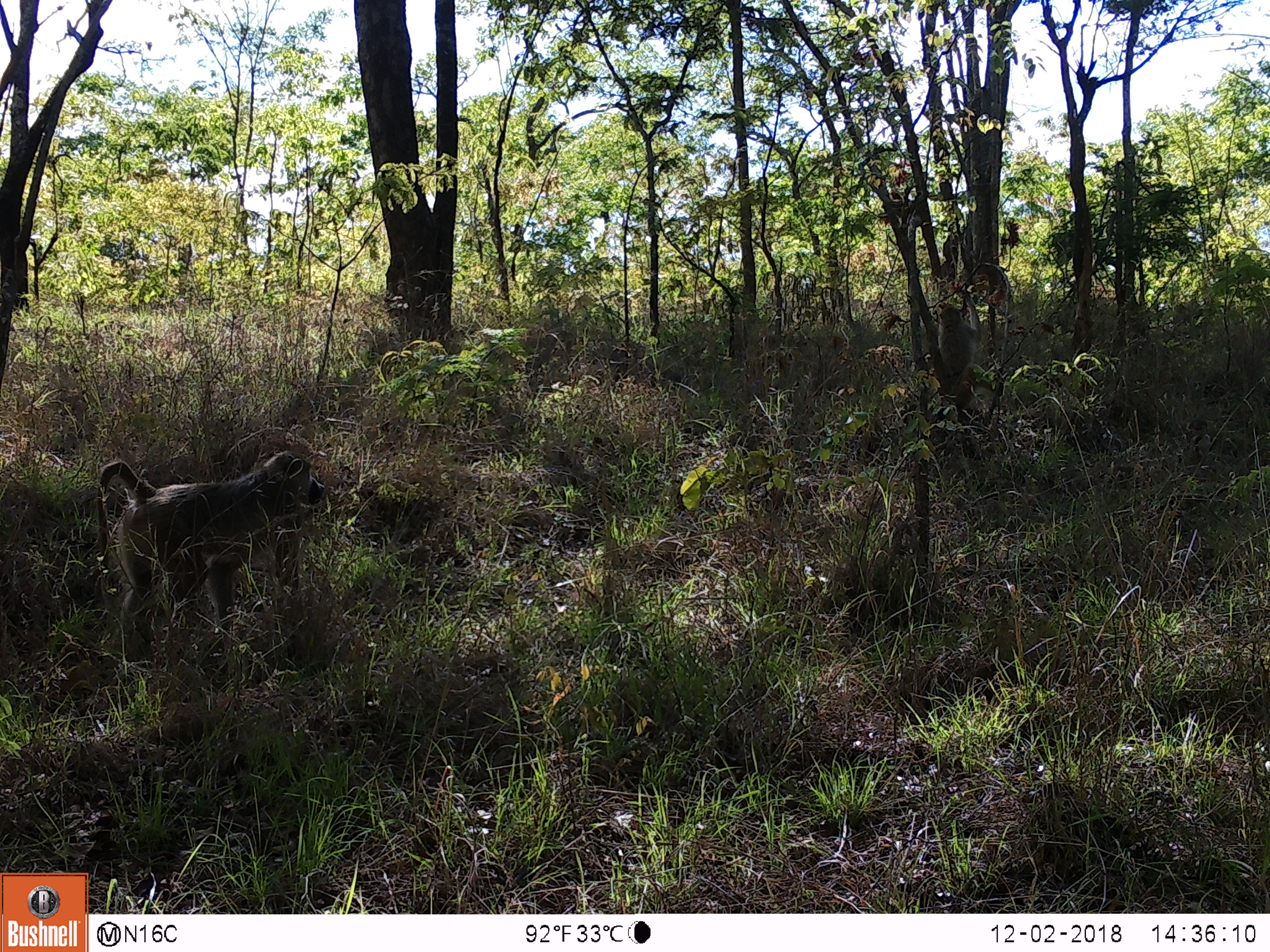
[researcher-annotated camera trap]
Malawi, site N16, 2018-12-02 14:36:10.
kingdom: Animalia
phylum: Chordata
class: Mammalia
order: Primates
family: Cercopithecidae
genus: Papio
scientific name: Papio cynocephalus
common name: yellow baboon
Yellow baboon (Papio cynocephalus), count 2.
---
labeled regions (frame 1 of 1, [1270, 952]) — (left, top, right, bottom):
yellow baboon: (79, 429, 334, 649); (939, 288, 994, 413)